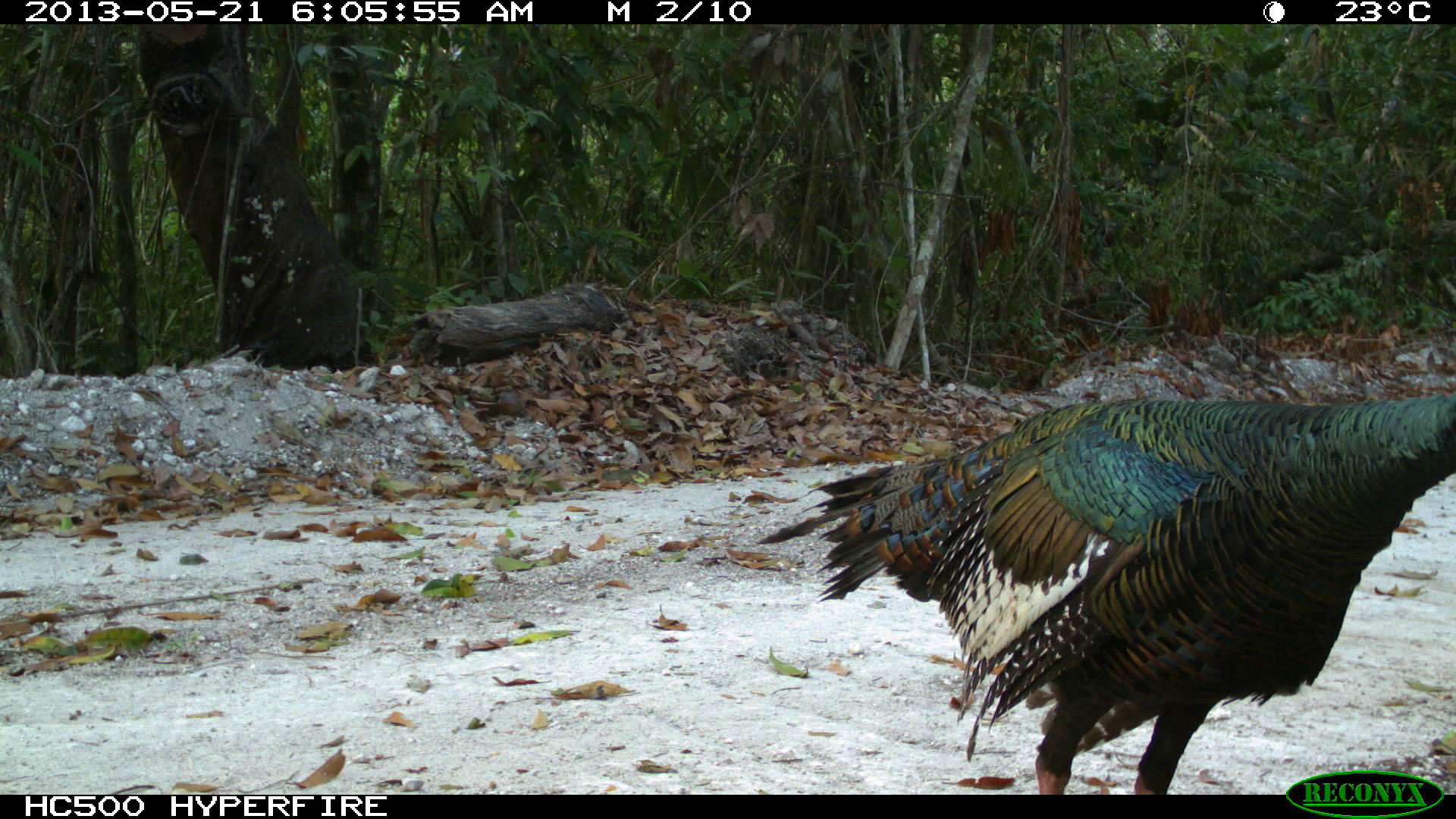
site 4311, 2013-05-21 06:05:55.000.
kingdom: Animalia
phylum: Chordata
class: Aves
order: Galliformes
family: Phasianidae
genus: Meleagris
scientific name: Meleagris ocellata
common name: ocellated turkey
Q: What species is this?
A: Meleagris ocellata (ocellated turkey).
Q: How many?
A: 1.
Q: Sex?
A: Male.